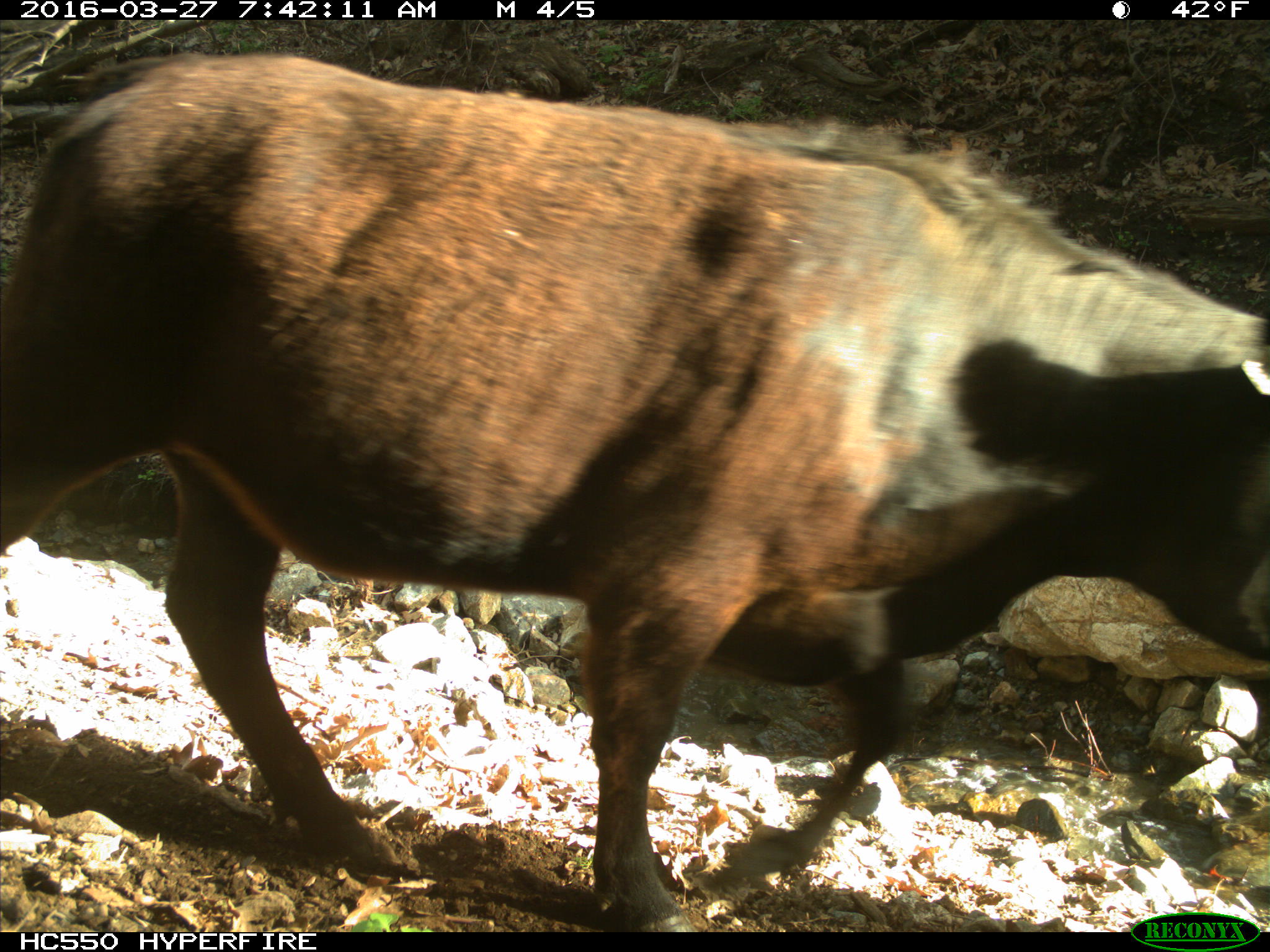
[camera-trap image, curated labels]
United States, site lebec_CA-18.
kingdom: Animalia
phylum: Chordata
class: Mammalia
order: Artiodactyla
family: Bovidae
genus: Bos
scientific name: Bos taurus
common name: domestic cow